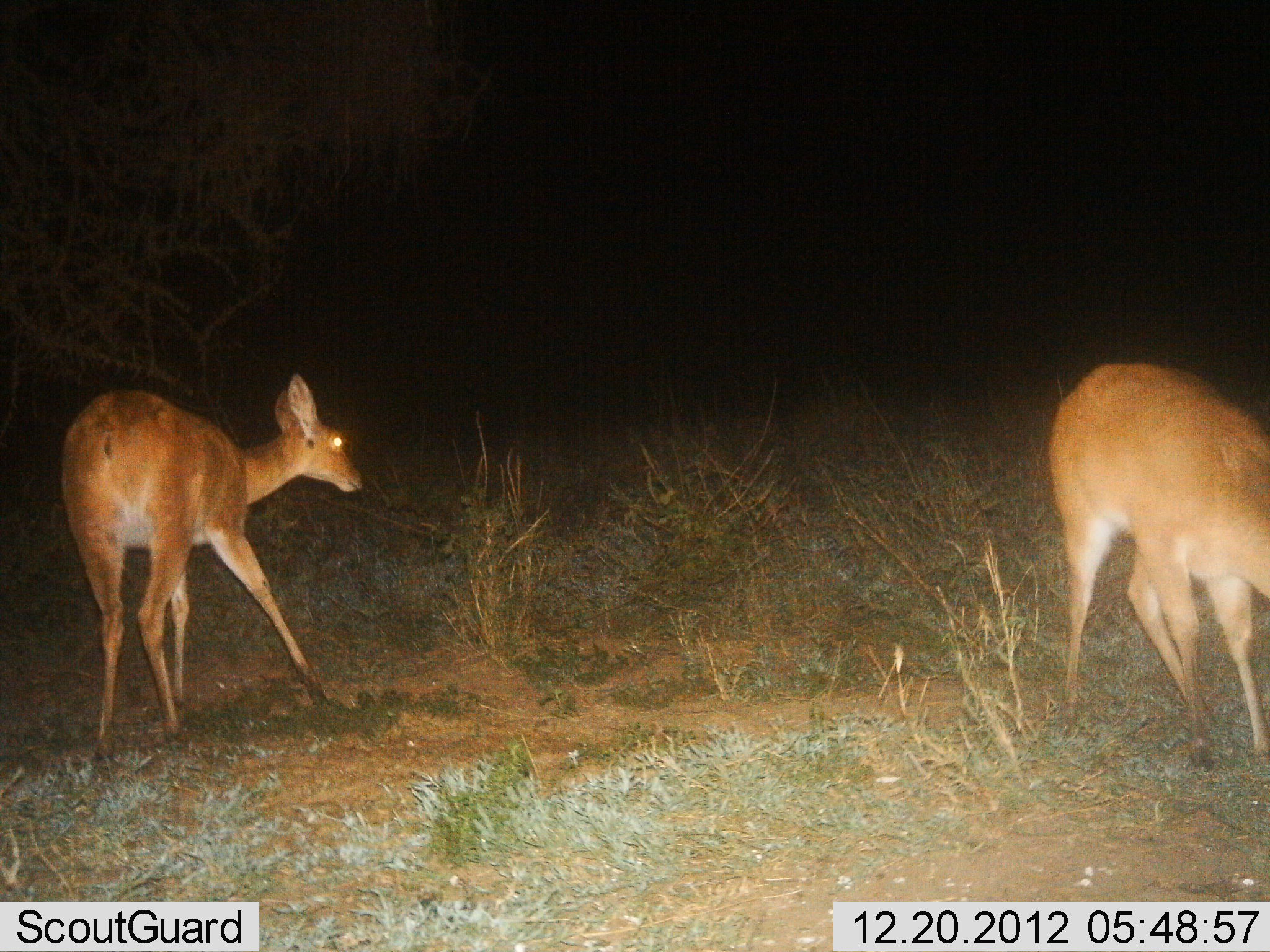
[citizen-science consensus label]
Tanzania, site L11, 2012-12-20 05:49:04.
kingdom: Animalia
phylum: Chordata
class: Mammalia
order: Artiodactyla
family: Bovidae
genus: Redunca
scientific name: Redunca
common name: reedbuck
Reedbuck (Redunca), count 2. Behavior (volunteer vote fractions): standing 50%, resting 0%, moving 30%, interacting 0%. Young present (vote fraction): 0%. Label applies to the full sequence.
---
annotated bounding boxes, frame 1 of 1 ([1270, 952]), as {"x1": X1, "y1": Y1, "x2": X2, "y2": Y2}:
animal: {"x1": 61, "y1": 371, "x2": 367, "y2": 763}; {"x1": 1043, "y1": 360, "x2": 1270, "y2": 769}